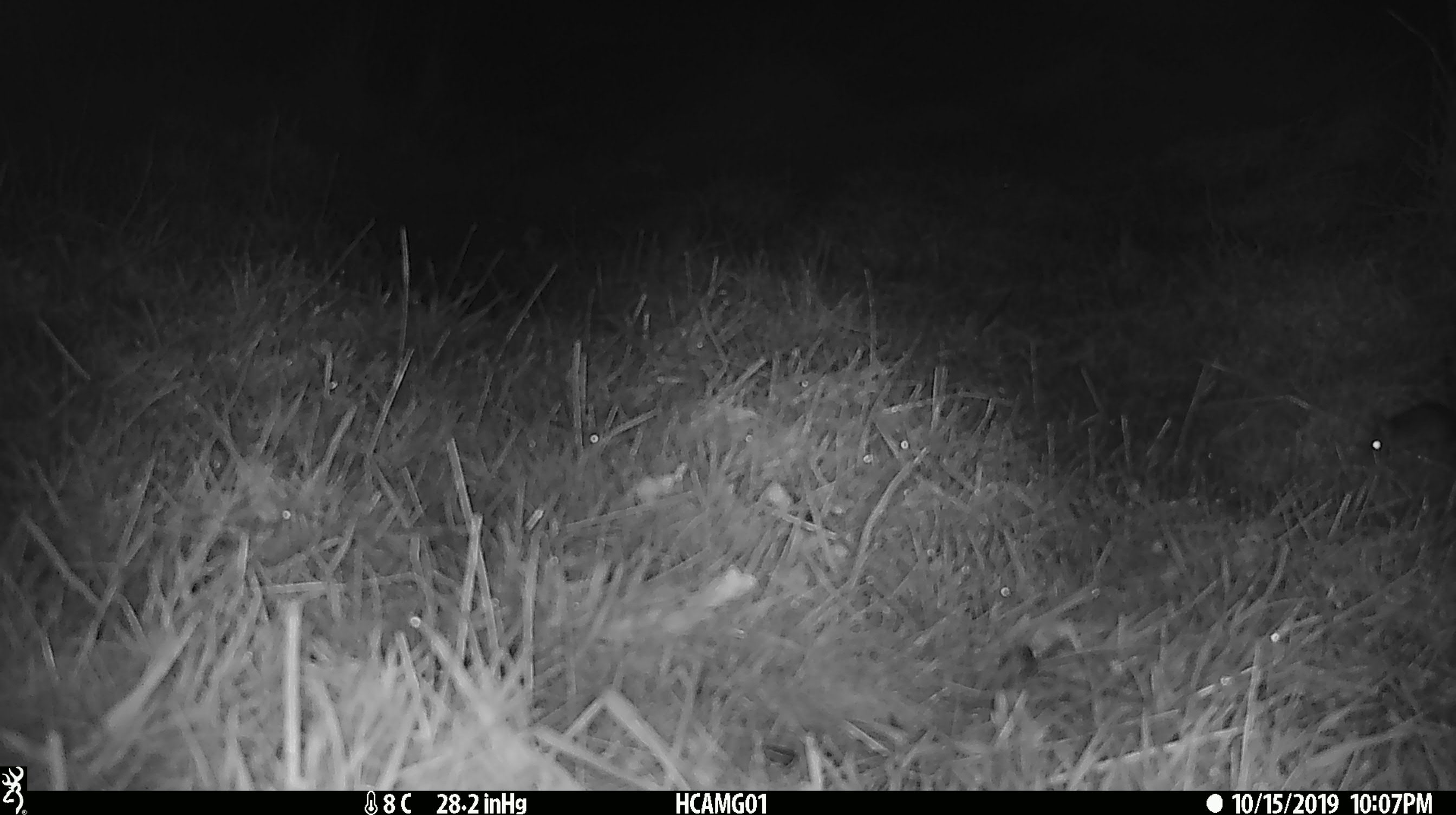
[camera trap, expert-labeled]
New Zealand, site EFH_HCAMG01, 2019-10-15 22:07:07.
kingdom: Animalia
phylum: Chordata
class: Mammalia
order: Rodentia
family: Muridae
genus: Mus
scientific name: Mus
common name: mouse